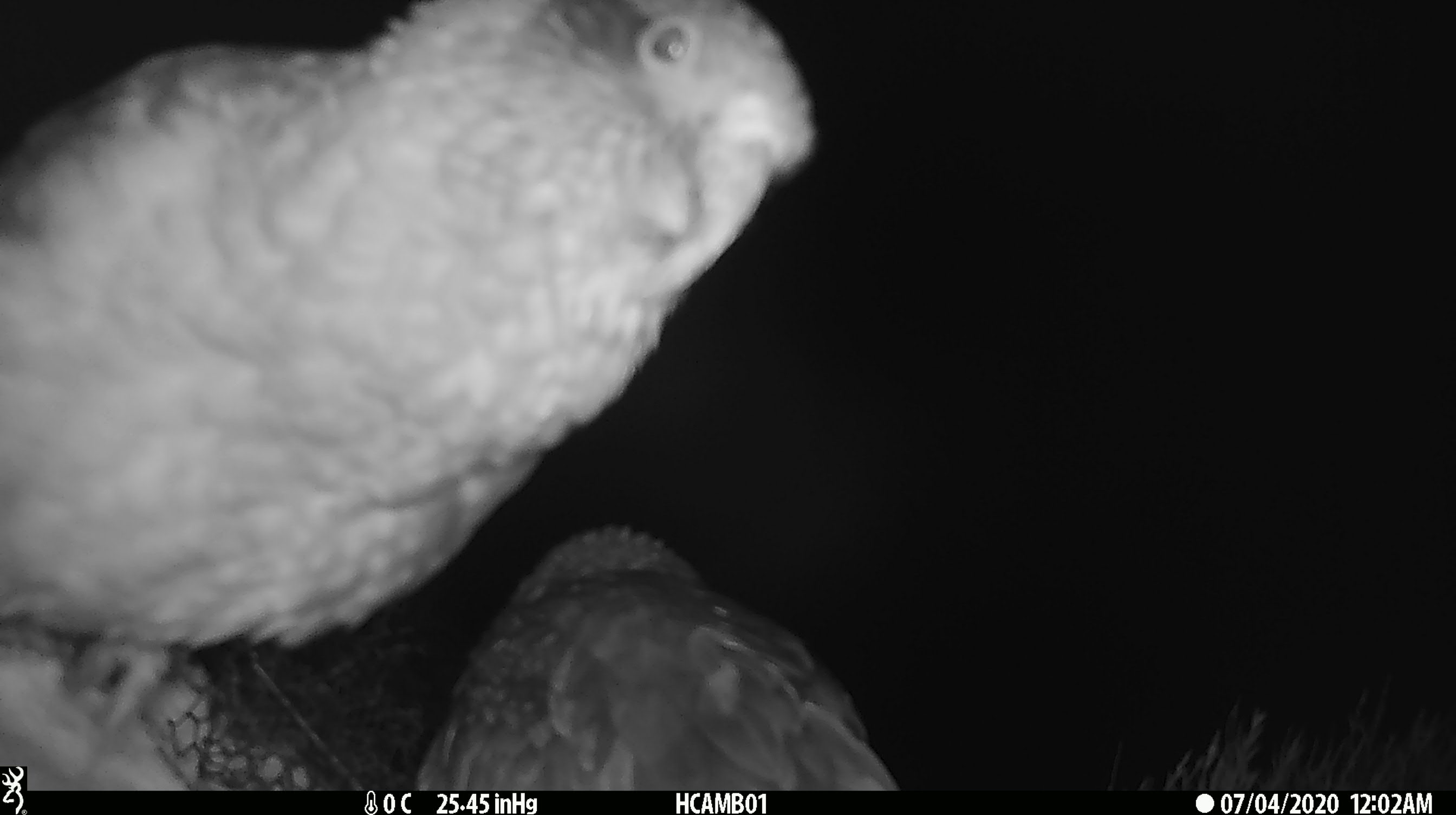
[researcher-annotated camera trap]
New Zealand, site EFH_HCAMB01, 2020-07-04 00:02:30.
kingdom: Animalia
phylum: Chordata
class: Aves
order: Psittaciformes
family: Strigopidae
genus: Nestor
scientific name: Nestor notabilis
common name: kea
Kea (Nestor notabilis).